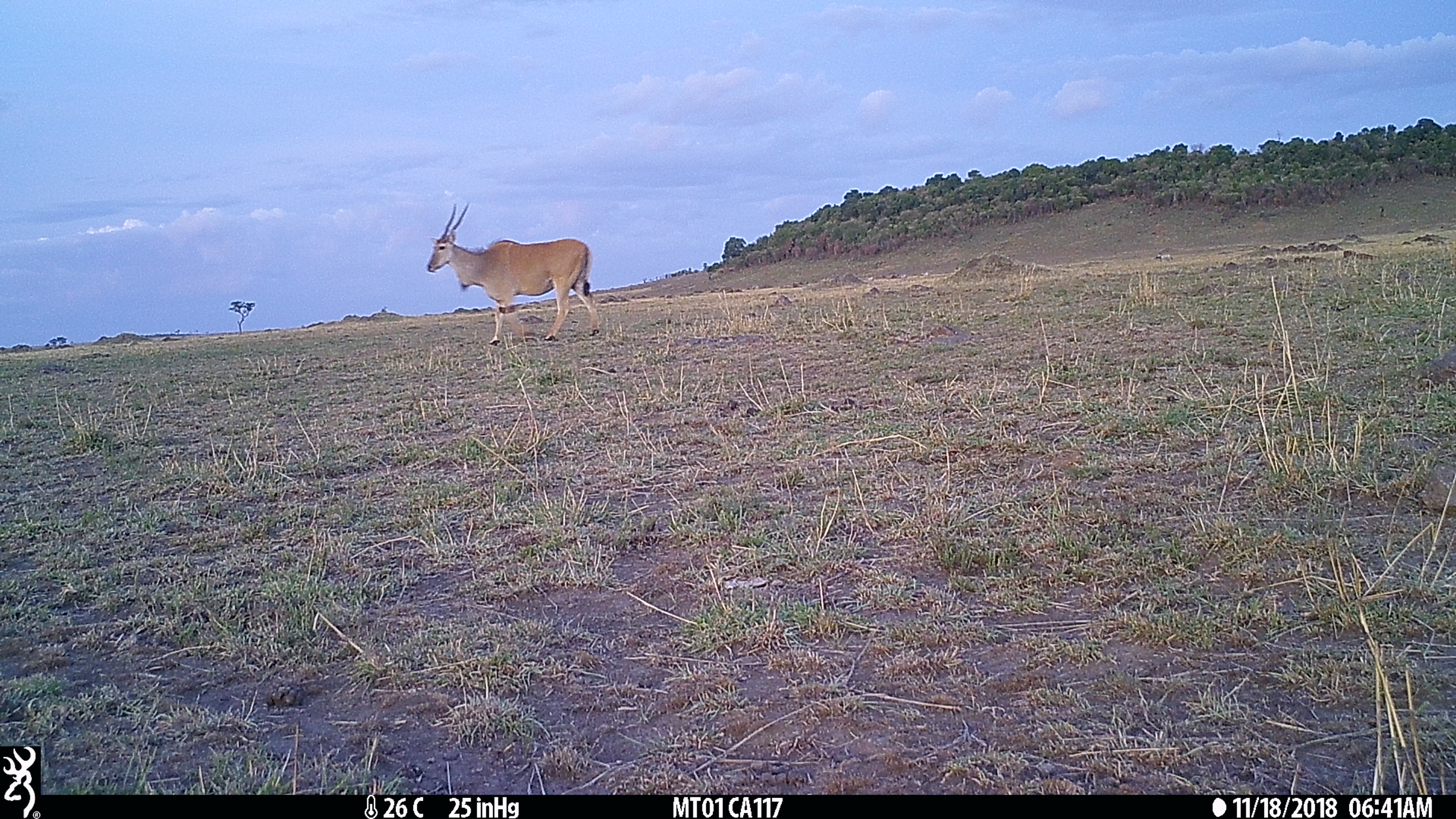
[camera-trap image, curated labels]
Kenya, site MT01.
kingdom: Animalia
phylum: Chordata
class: Mammalia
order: Artiodactyla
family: Bovidae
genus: Tragelaphus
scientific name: Tragelaphus oryx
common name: eland